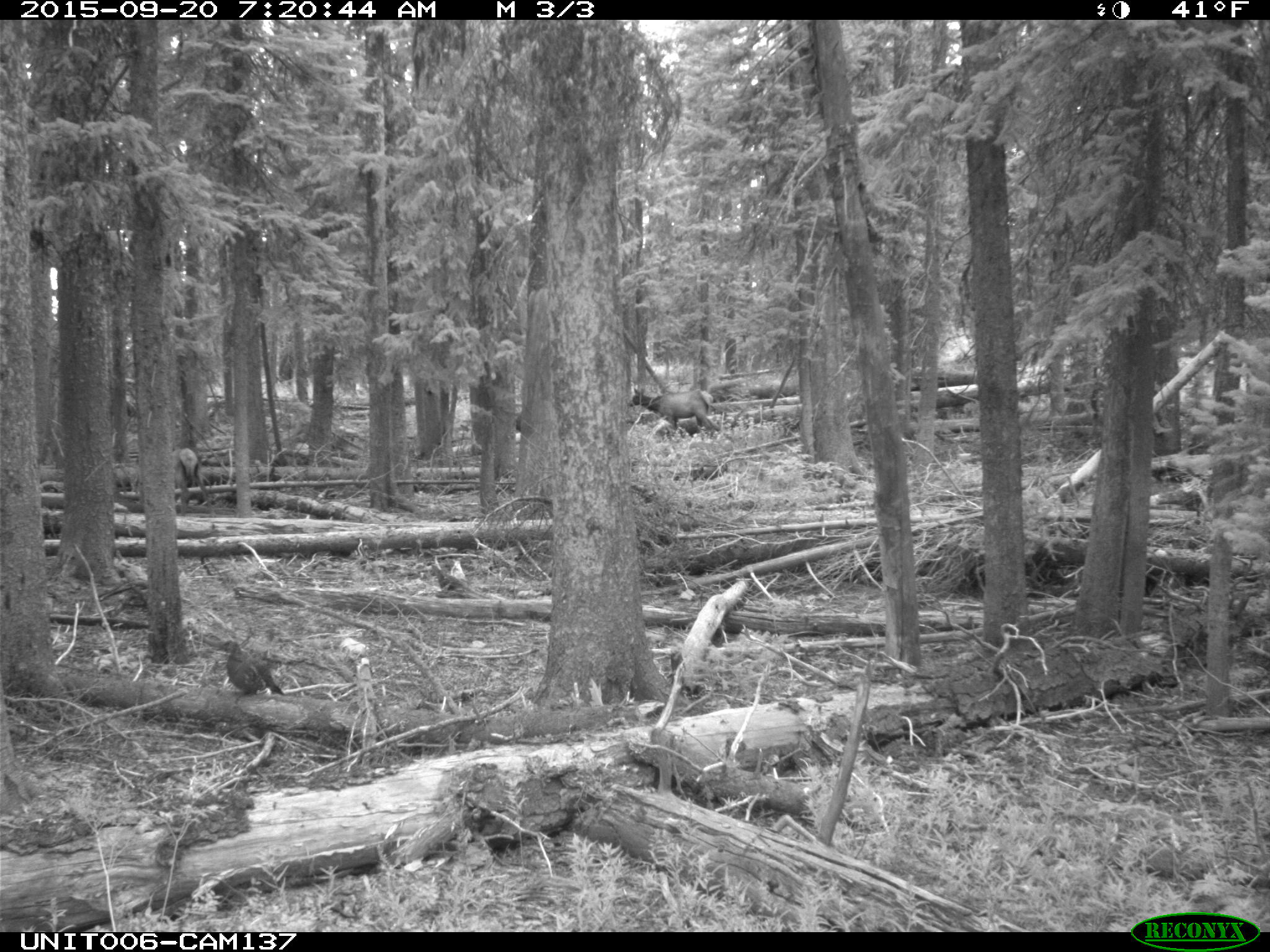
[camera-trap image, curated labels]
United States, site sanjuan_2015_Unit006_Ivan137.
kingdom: Animalia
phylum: Chordata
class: Aves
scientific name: Aves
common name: birds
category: unidentified bird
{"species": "unidentified bird (birds) (Aves)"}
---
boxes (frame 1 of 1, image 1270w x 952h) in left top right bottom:
animal: 627 386 724 439; 215 639 286 697; 169 446 218 518